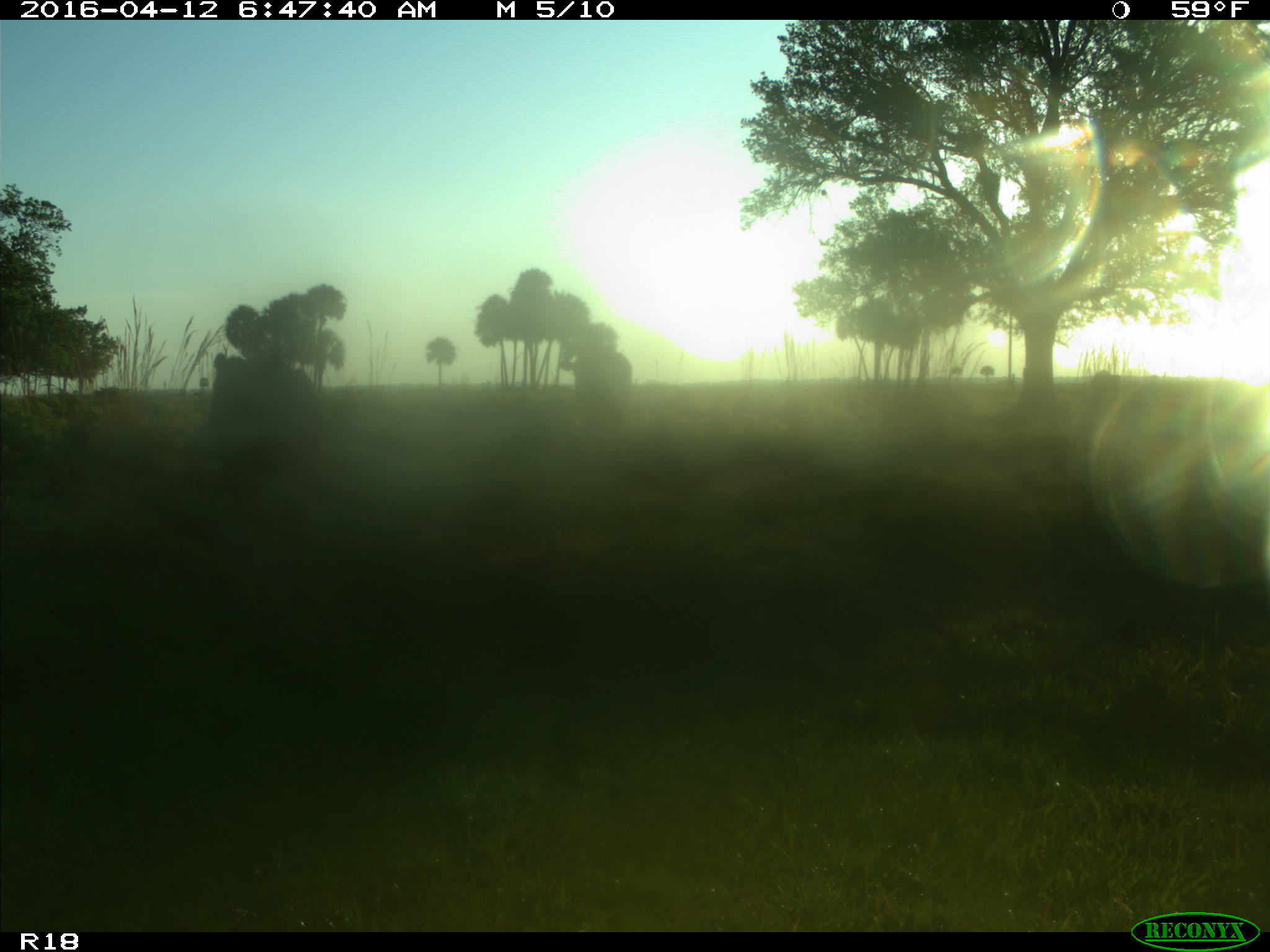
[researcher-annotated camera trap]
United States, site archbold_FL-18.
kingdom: Animalia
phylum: Chordata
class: Mammalia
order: Artiodactyla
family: Bovidae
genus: Bos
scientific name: Bos taurus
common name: domestic cow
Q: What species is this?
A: Bos taurus (domestic cow).